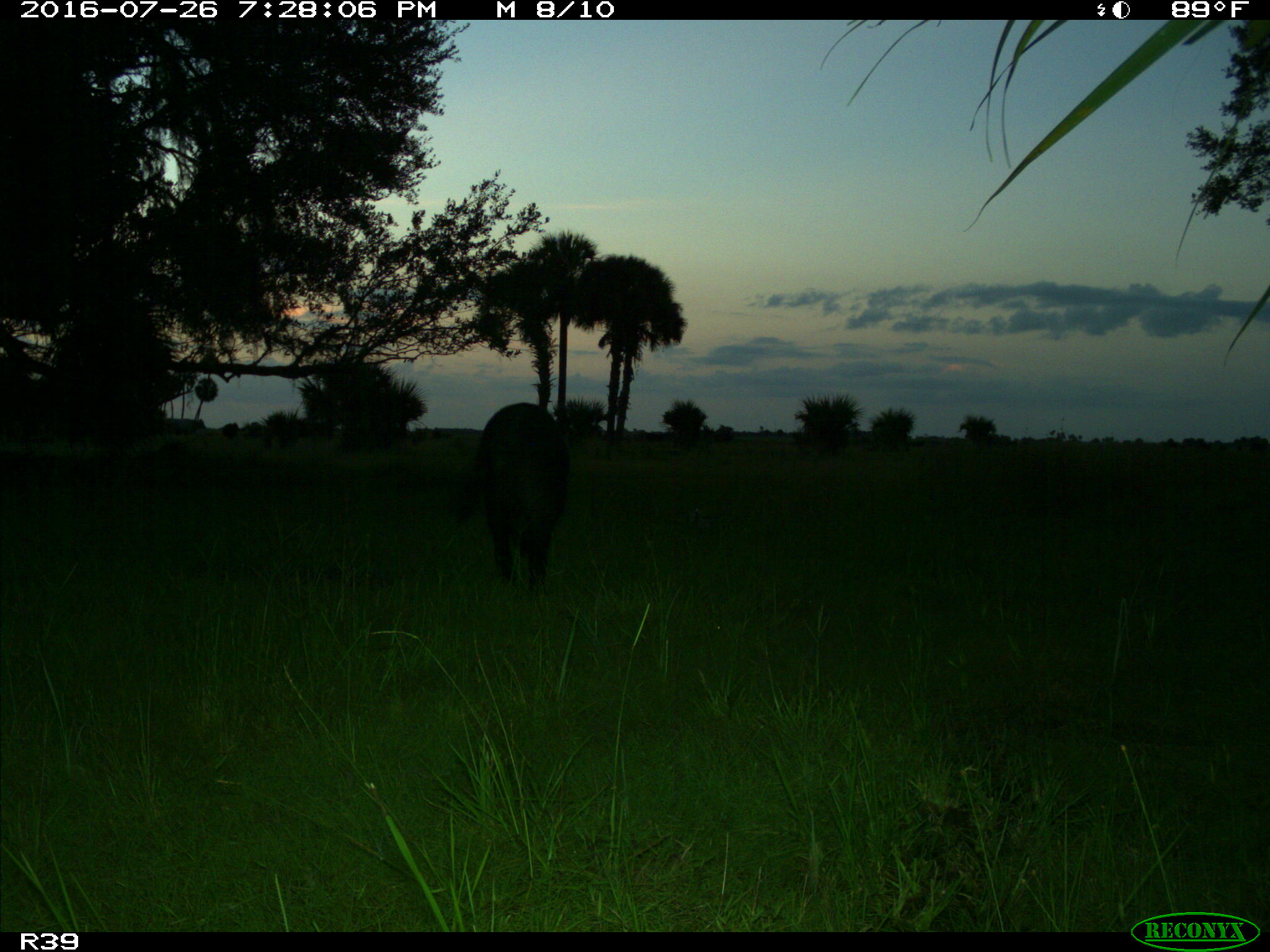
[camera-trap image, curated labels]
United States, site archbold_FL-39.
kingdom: Animalia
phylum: Chordata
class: Mammalia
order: Artiodactyla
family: Suidae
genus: Sus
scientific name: Sus scrofa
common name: wild boar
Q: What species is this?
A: Sus scrofa (wild boar).